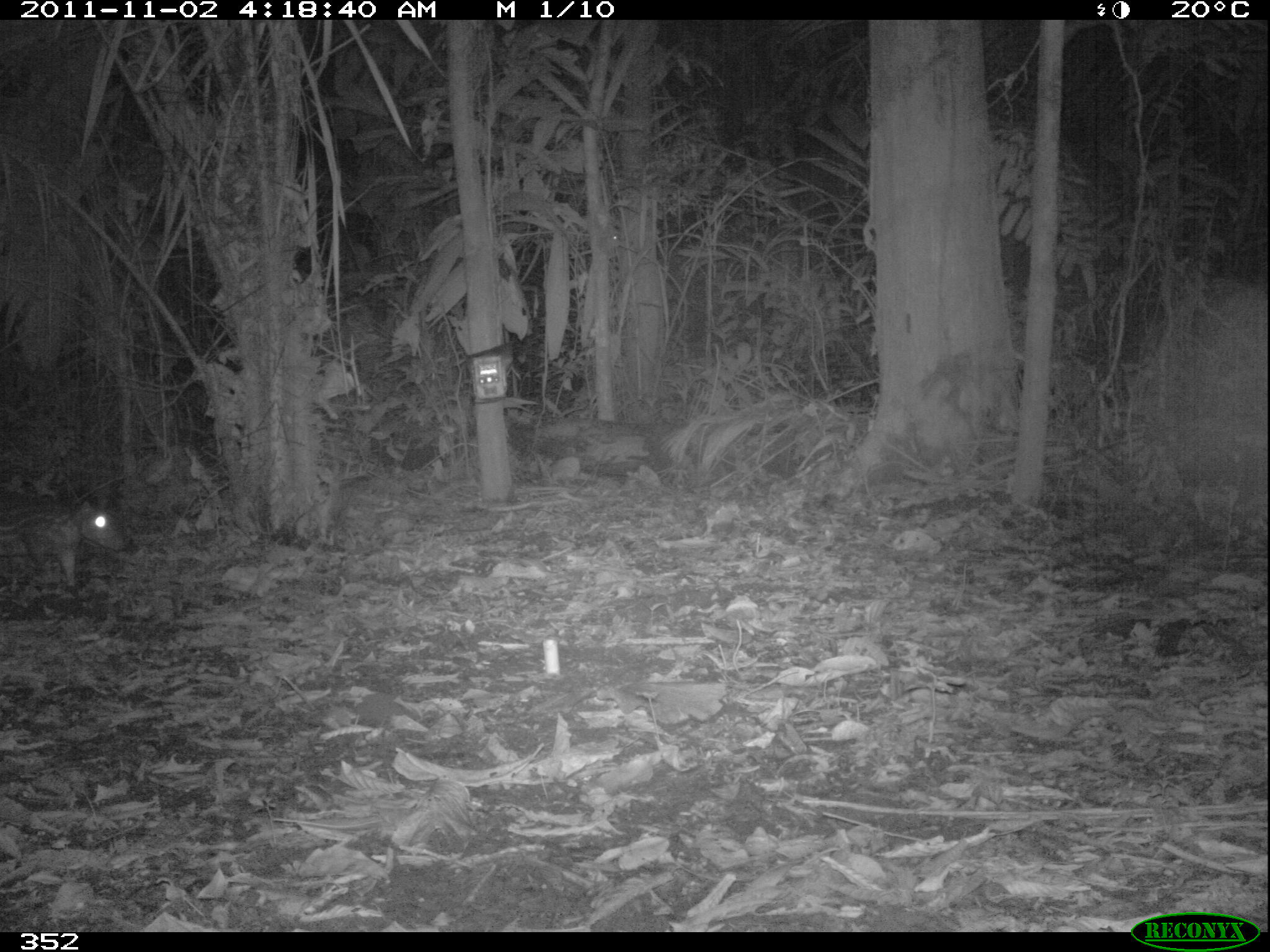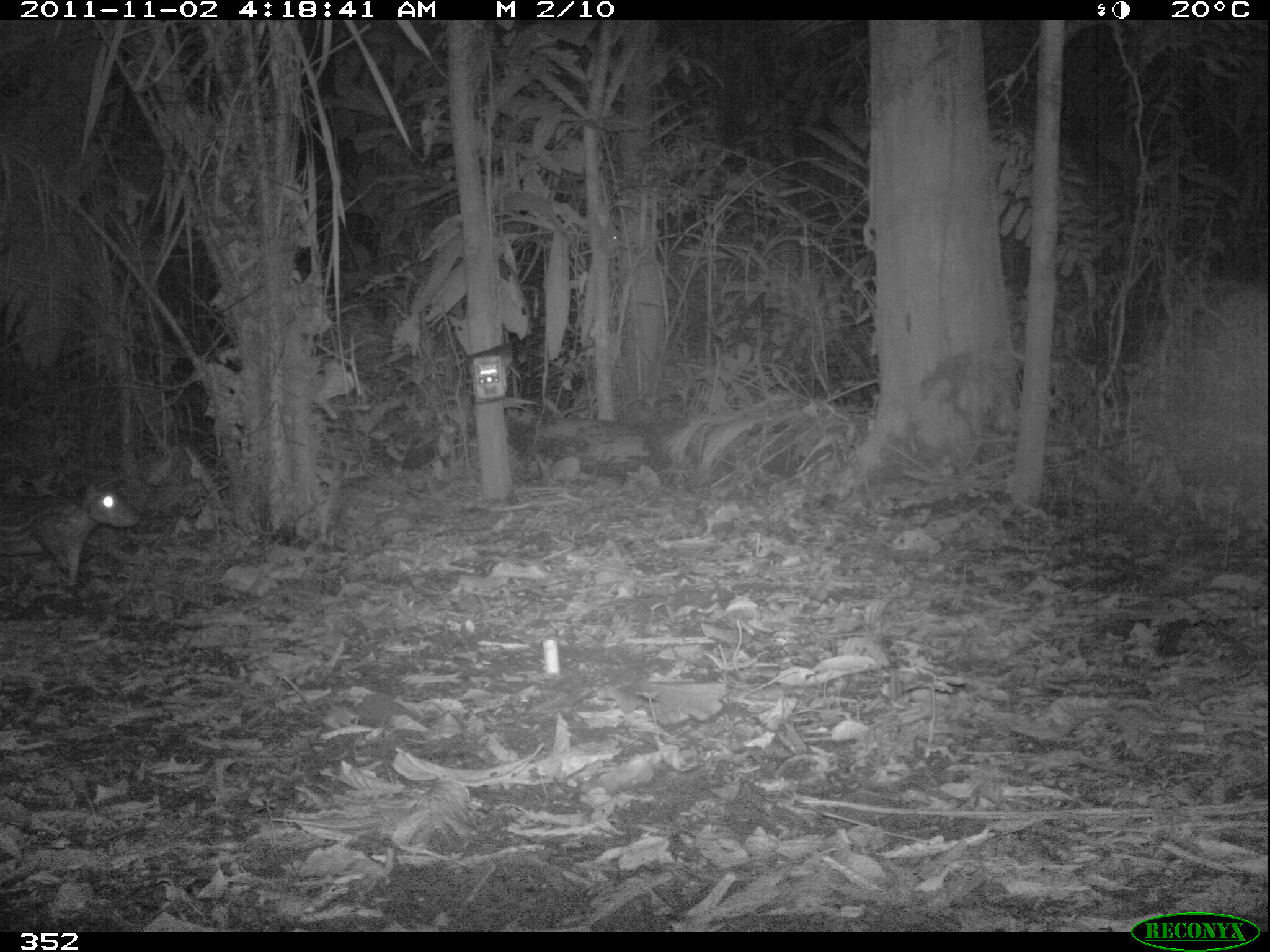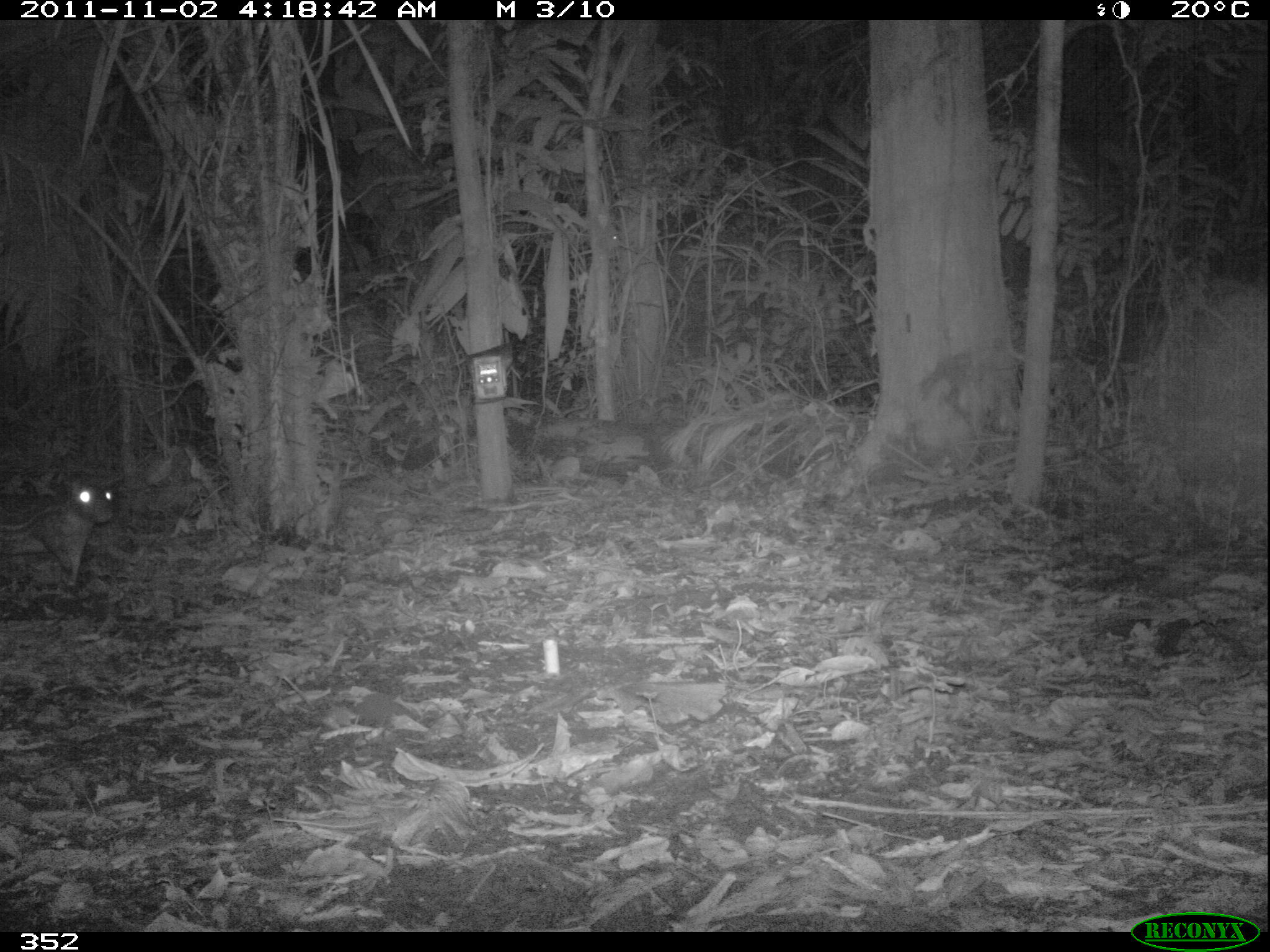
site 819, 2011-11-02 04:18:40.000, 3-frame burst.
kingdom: Animalia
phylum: Chordata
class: Mammalia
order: Rodentia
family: Cuniculidae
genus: Cuniculus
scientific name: Cuniculus paca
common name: spotted paca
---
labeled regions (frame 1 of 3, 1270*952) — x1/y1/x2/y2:
cuniculus paca: 0/496/126/596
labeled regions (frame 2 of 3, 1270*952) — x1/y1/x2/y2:
cuniculus paca: 0/478/135/592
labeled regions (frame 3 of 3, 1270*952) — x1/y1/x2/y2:
cuniculus paca: 0/475/118/588